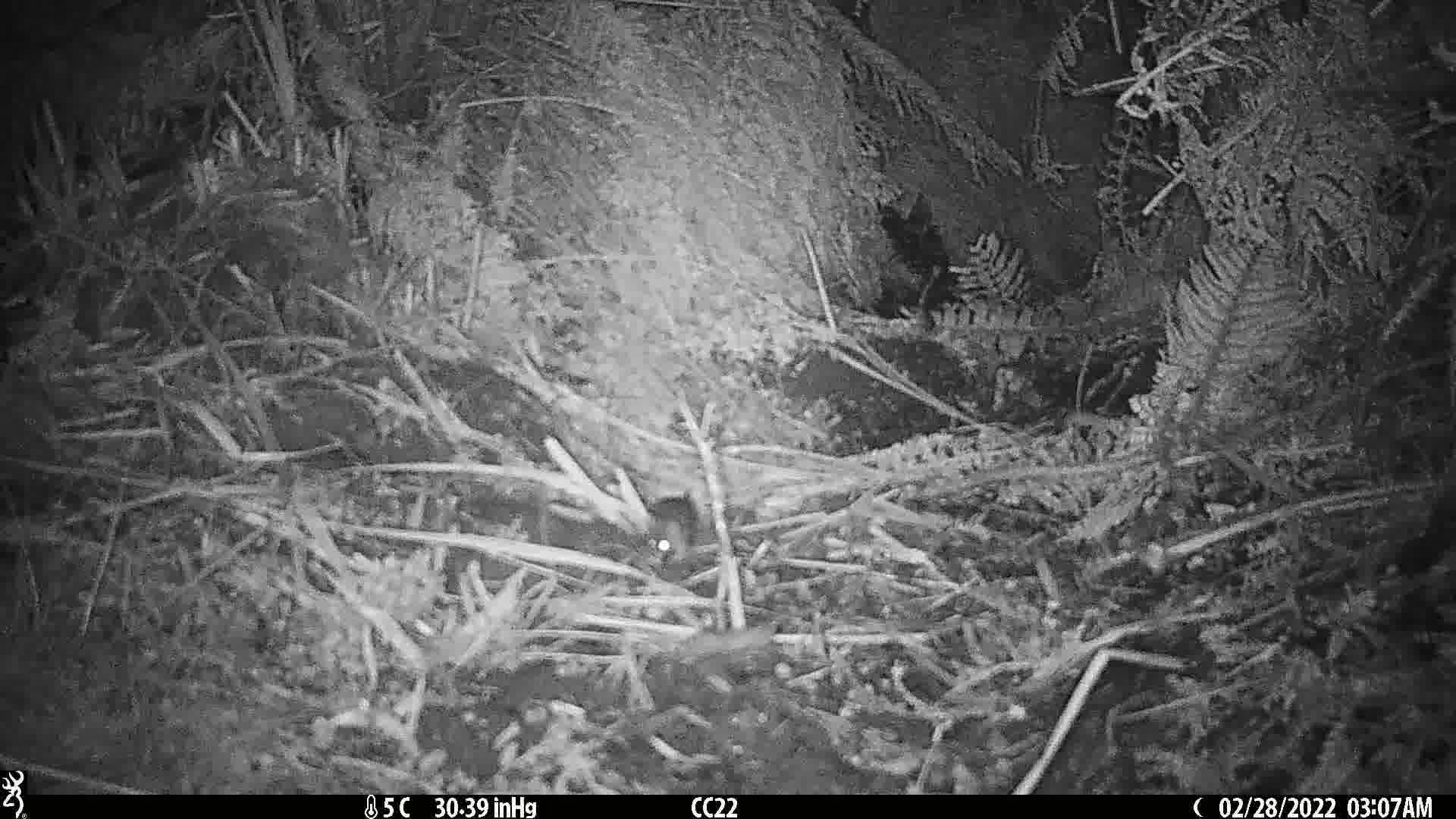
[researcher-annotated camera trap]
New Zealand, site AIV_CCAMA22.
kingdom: Animalia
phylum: Chordata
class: Mammalia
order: Rodentia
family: Muridae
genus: Mus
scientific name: Mus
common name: mouse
Mouse (Mus).